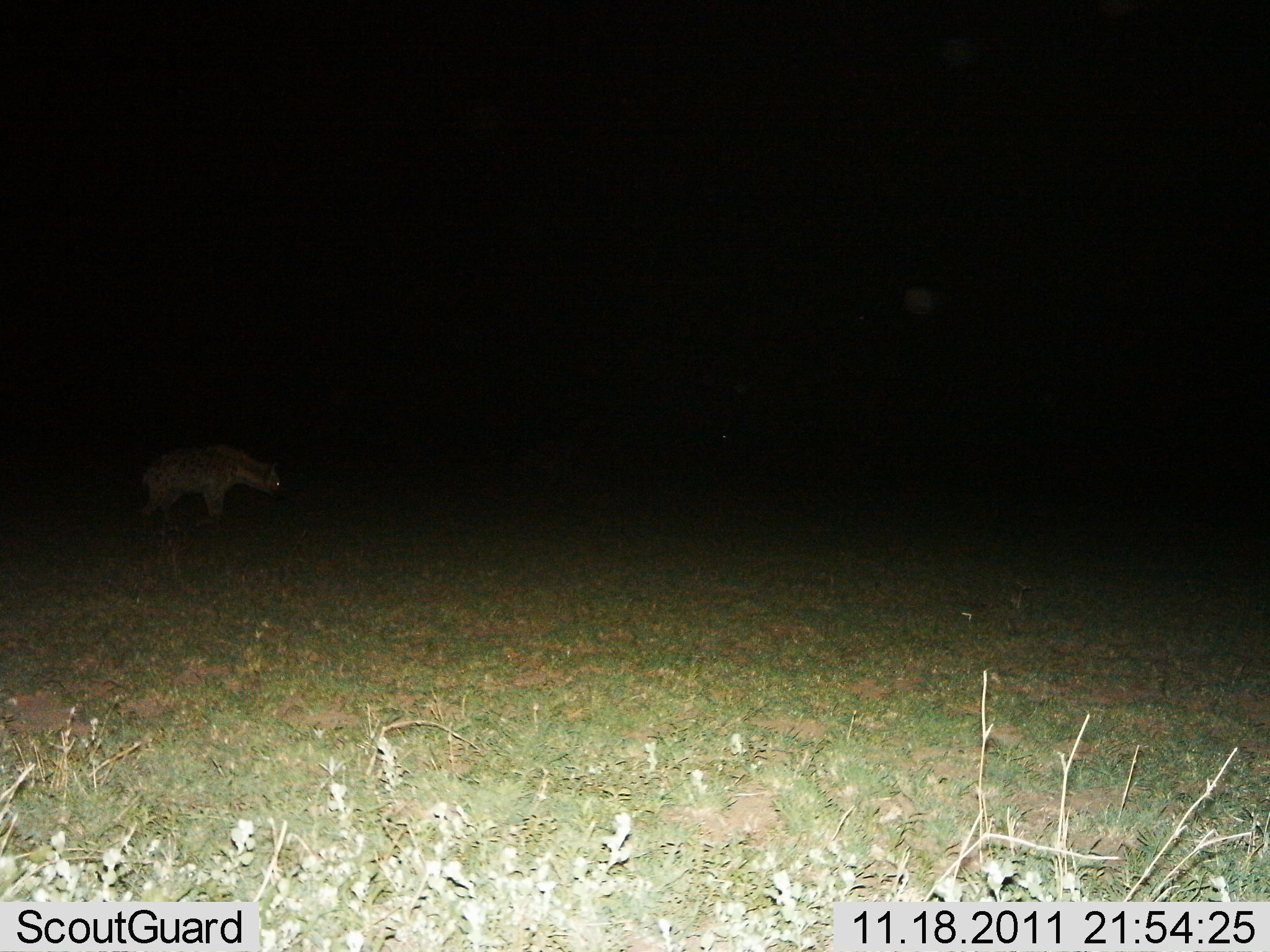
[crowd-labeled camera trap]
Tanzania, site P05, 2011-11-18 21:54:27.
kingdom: Animalia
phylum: Chordata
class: Mammalia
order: Carnivora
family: Hyaenidae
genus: Crocuta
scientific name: Crocuta crocuta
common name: spotted hyena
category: hyenaspotted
Hyenaspotted (spotted hyena) (Crocuta crocuta), count 1. Behavior (volunteer vote fractions): standing 60%, resting 0%, moving 40%, interacting 0%. Young present (vote fraction): 0%. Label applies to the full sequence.